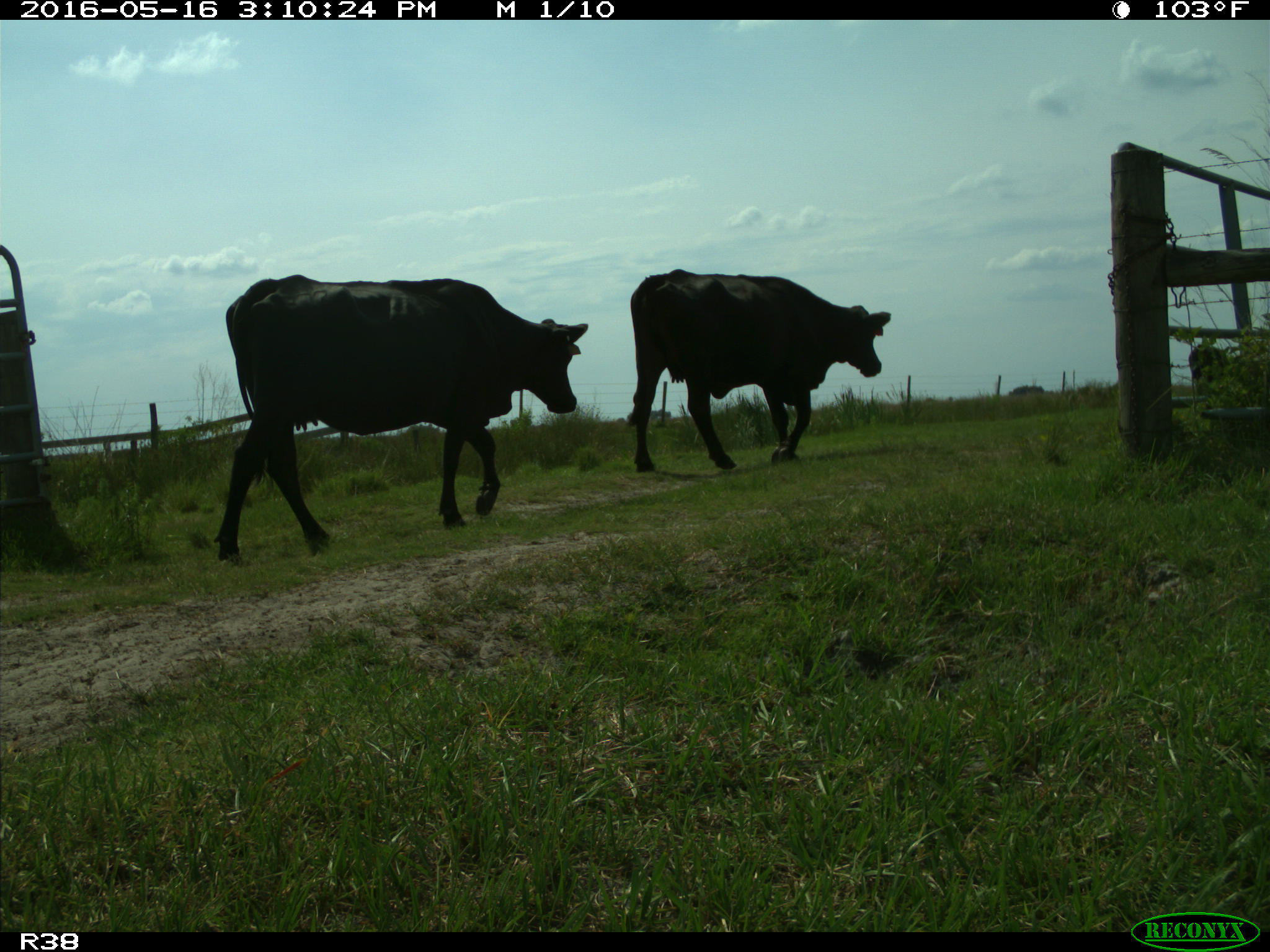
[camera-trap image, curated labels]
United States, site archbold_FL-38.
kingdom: Animalia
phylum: Chordata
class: Mammalia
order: Artiodactyla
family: Bovidae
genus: Bos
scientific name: Bos taurus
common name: domestic cow